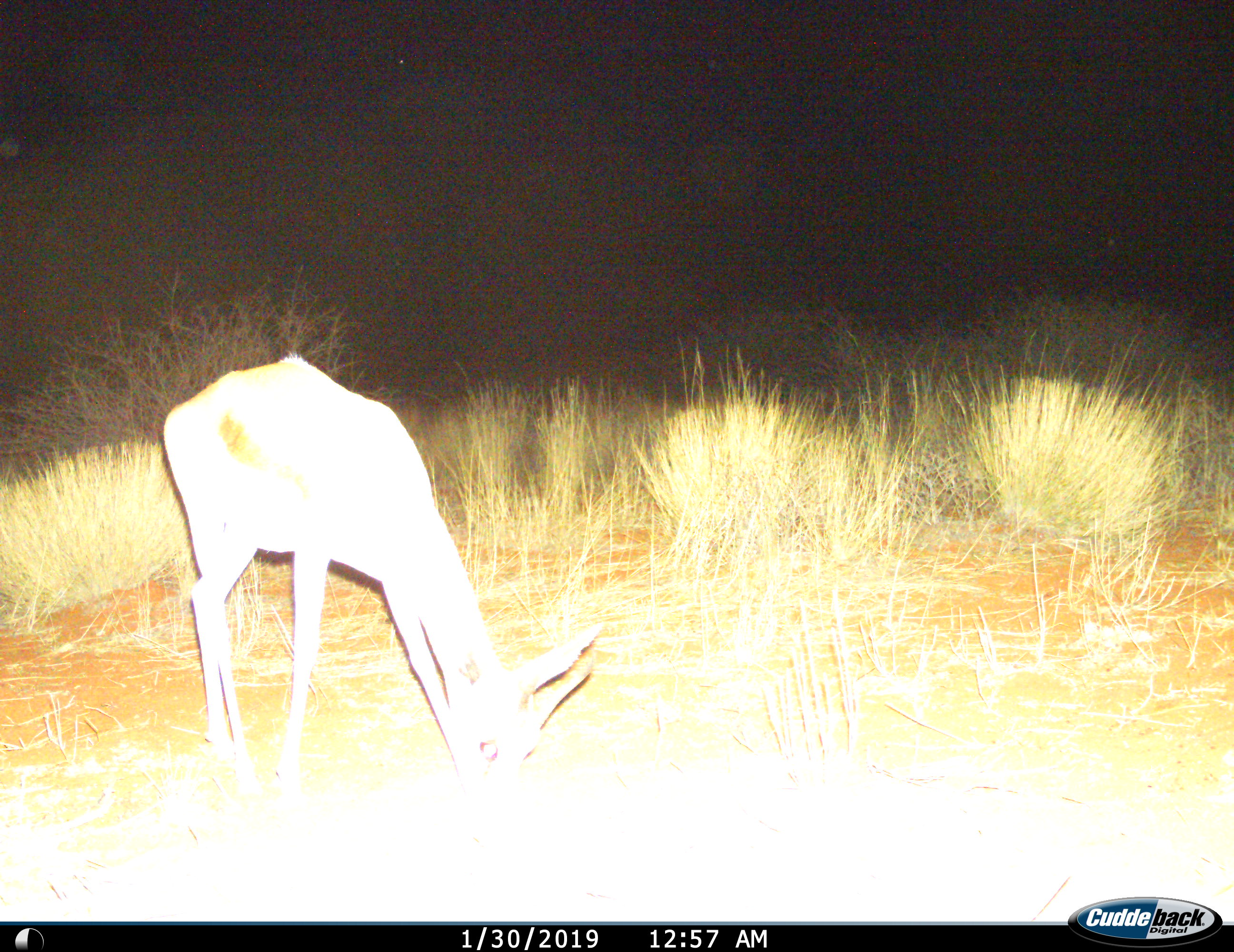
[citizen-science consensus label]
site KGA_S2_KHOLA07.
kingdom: Animalia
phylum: Chordata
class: Mammalia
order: Artiodactyla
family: Bovidae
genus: Antidorcas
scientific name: Antidorcas marsupialis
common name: springbok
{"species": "springbok (Antidorcas marsupialis)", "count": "1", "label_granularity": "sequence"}